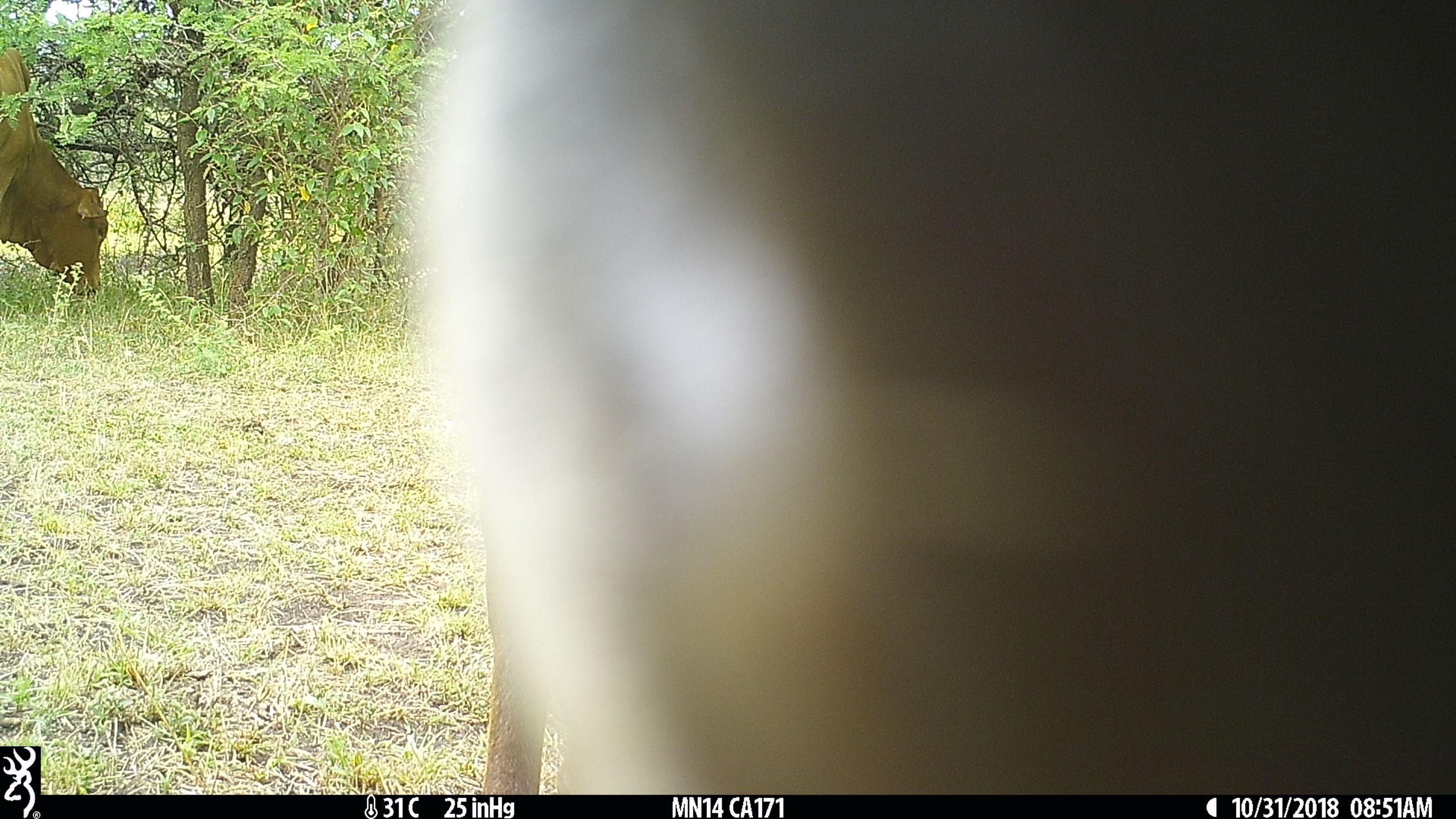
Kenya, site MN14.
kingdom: Animalia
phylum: Chordata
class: Mammalia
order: Artiodactyla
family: Bovidae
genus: Bos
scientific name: Bos taurus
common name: cattle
Cattle (Bos taurus).